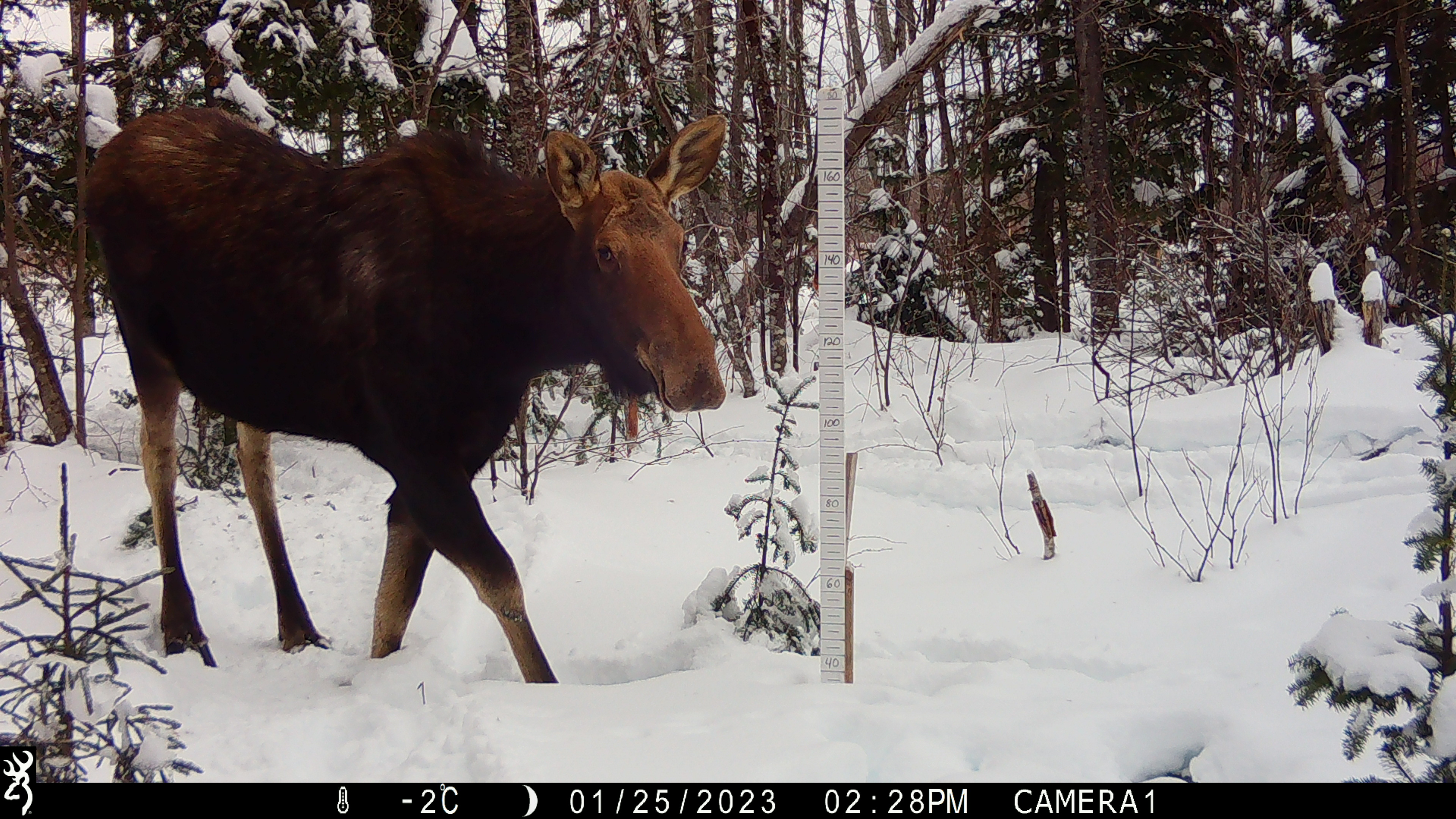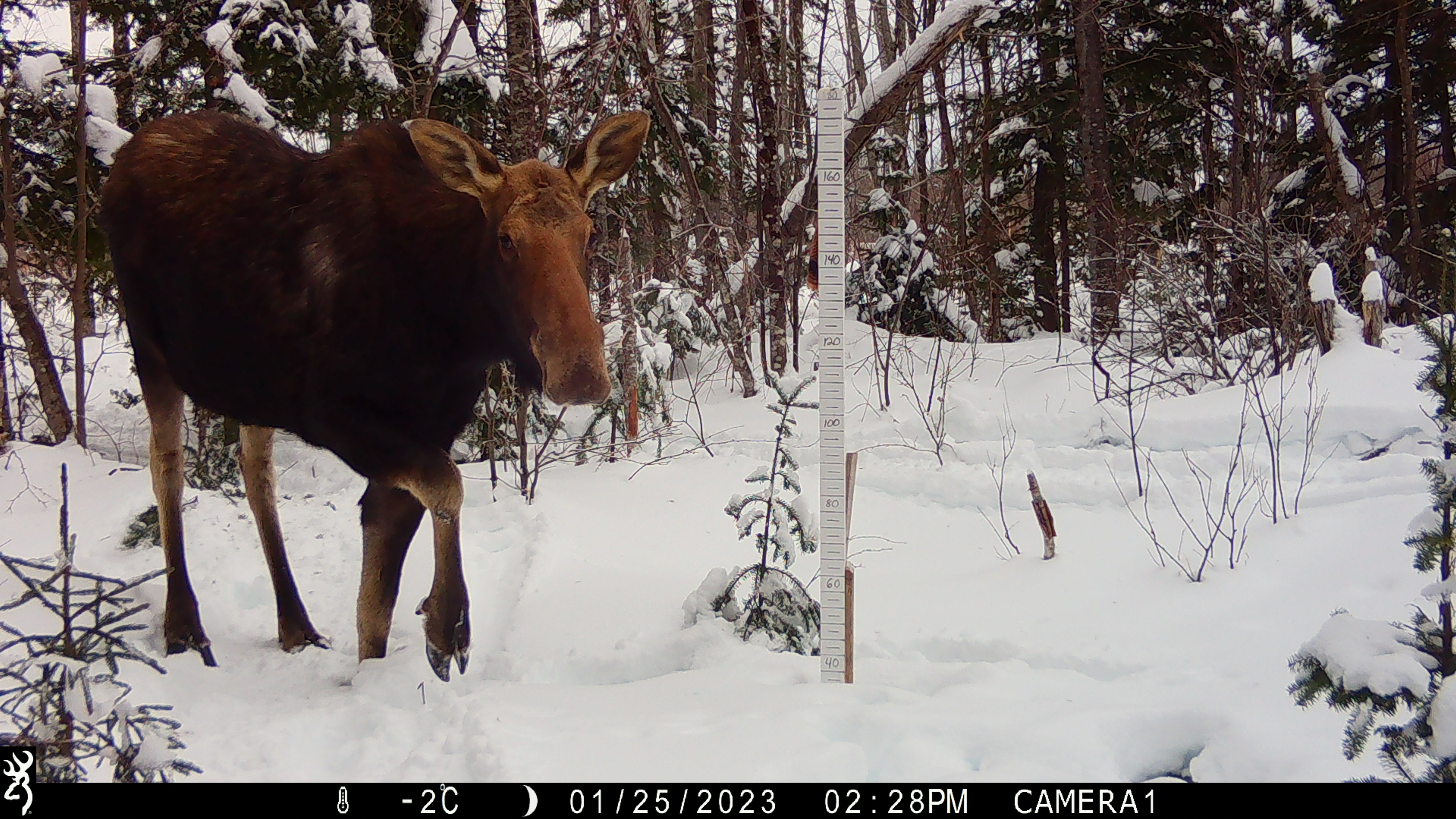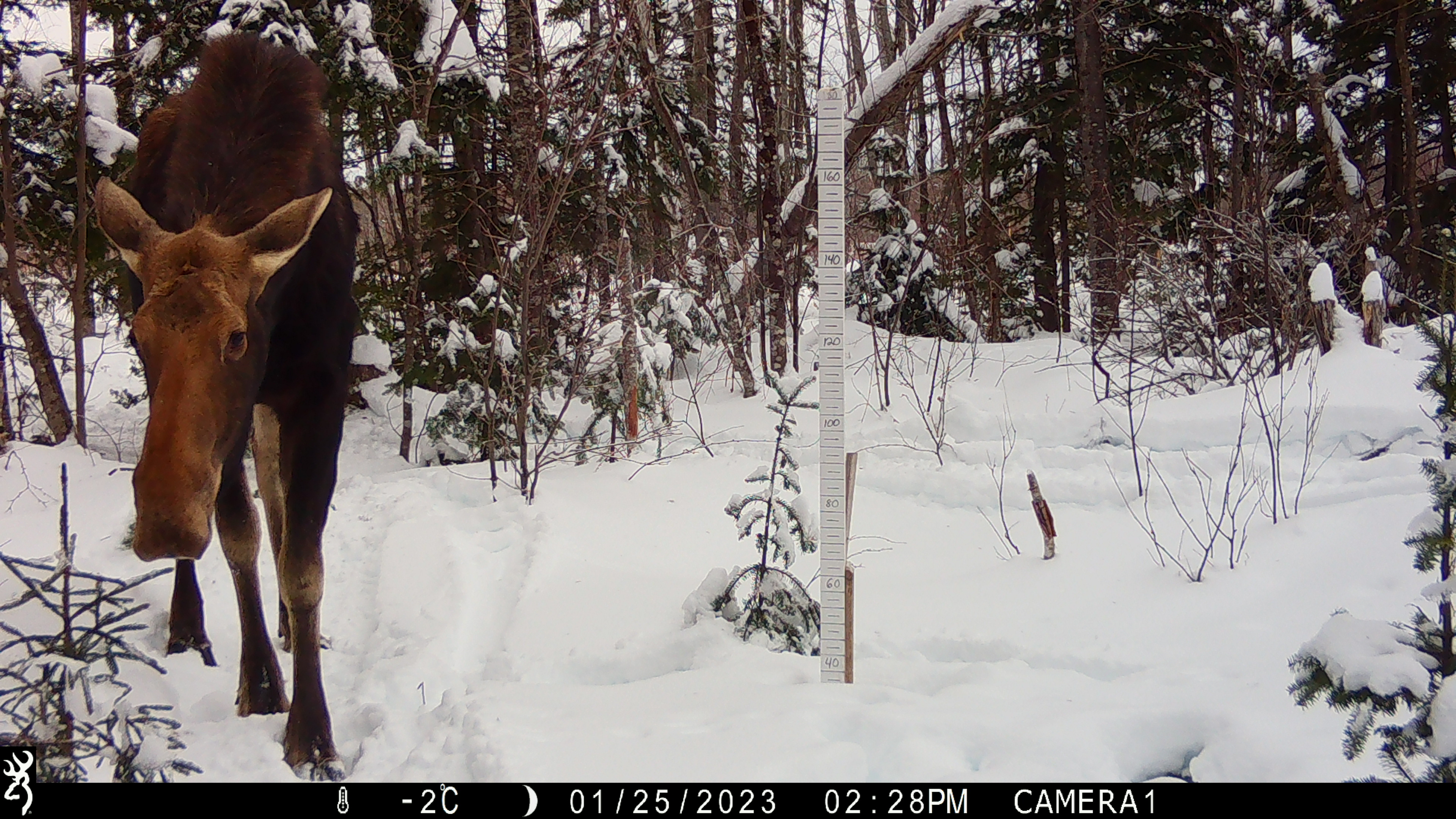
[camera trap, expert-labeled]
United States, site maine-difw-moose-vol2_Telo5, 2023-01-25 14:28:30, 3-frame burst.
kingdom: Animalia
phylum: Chordata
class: Mammalia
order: Artiodactyla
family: Cervidae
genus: Alces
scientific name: Alces alces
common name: moose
Moose (Alces alces).